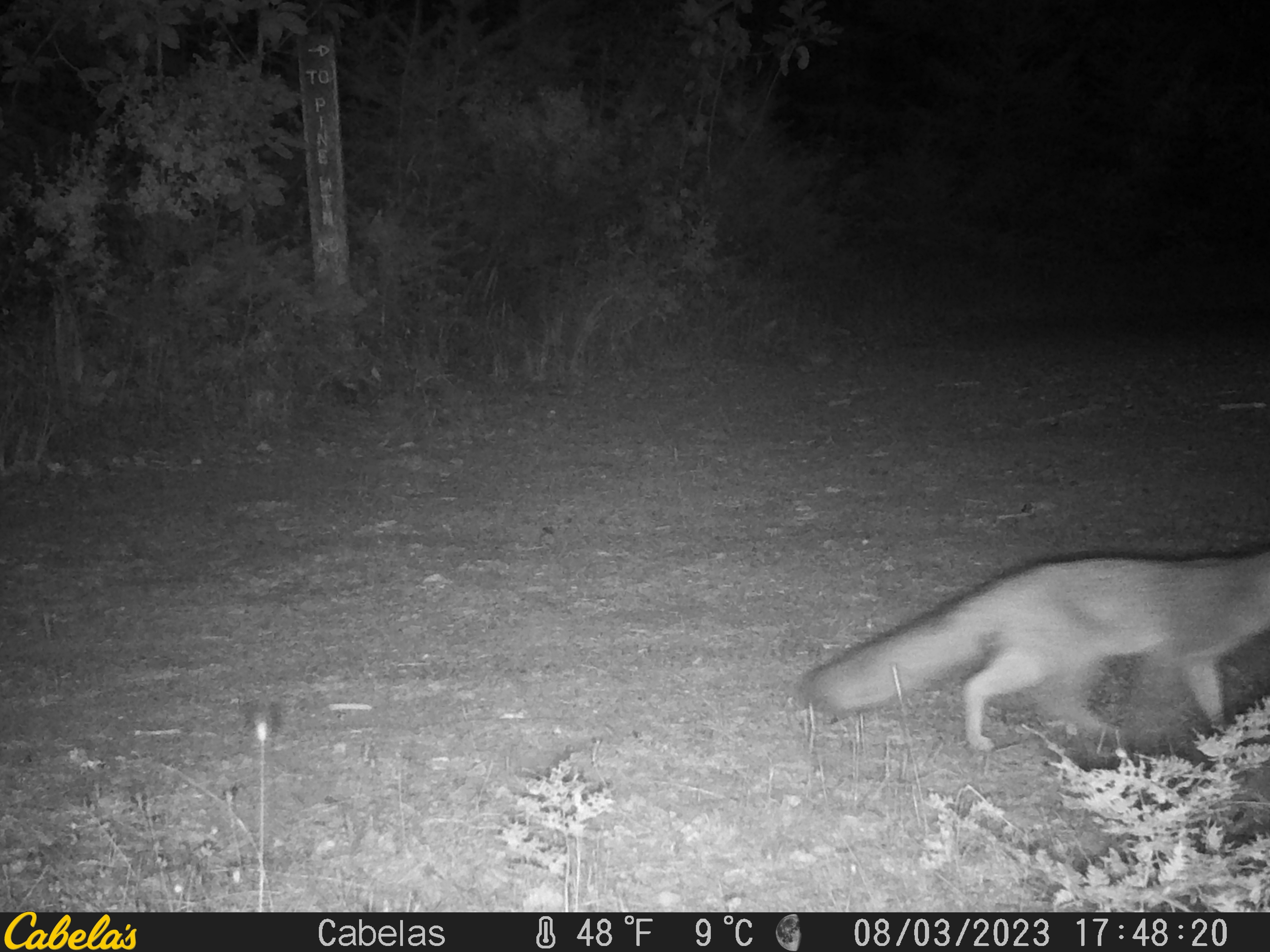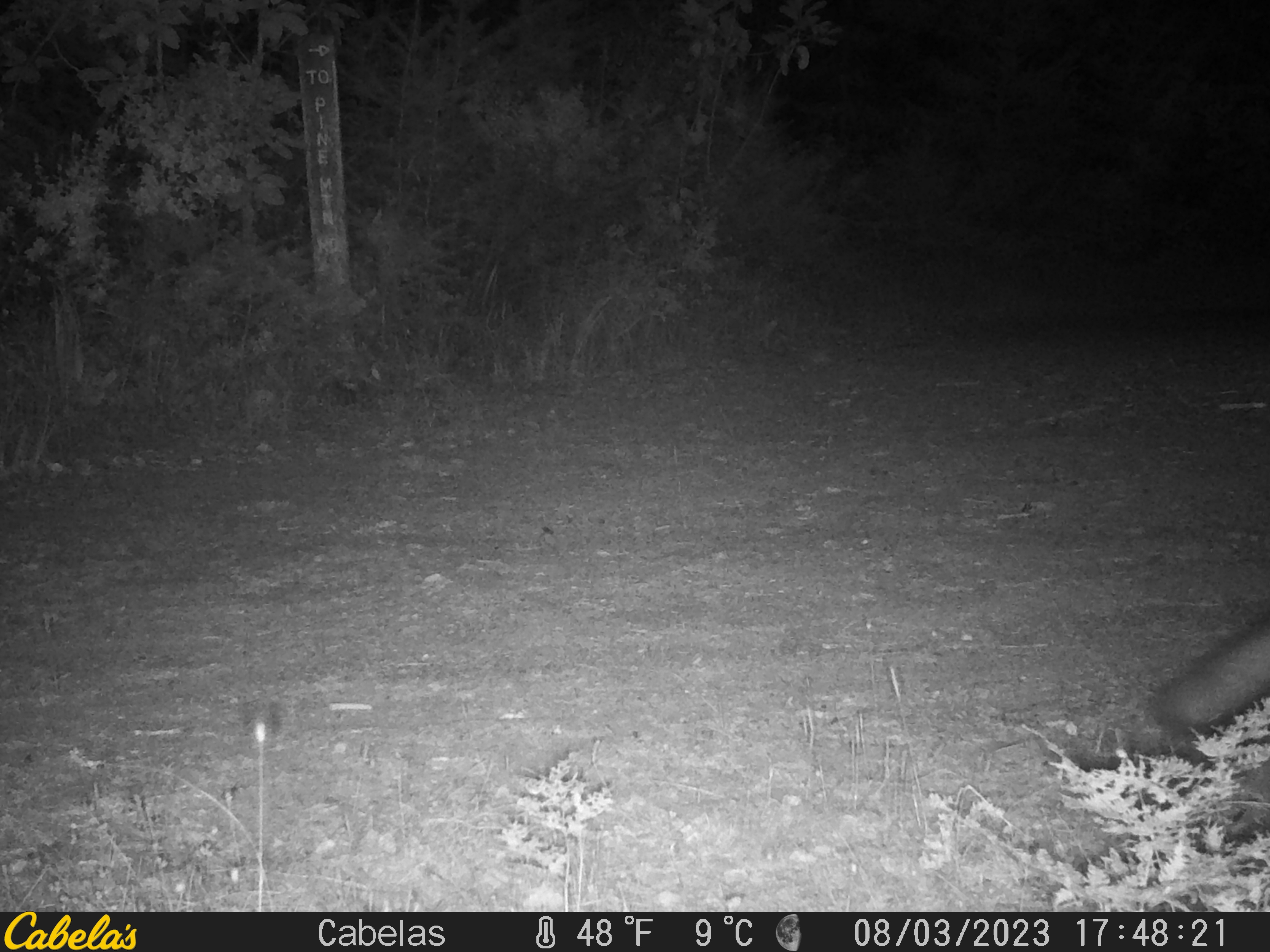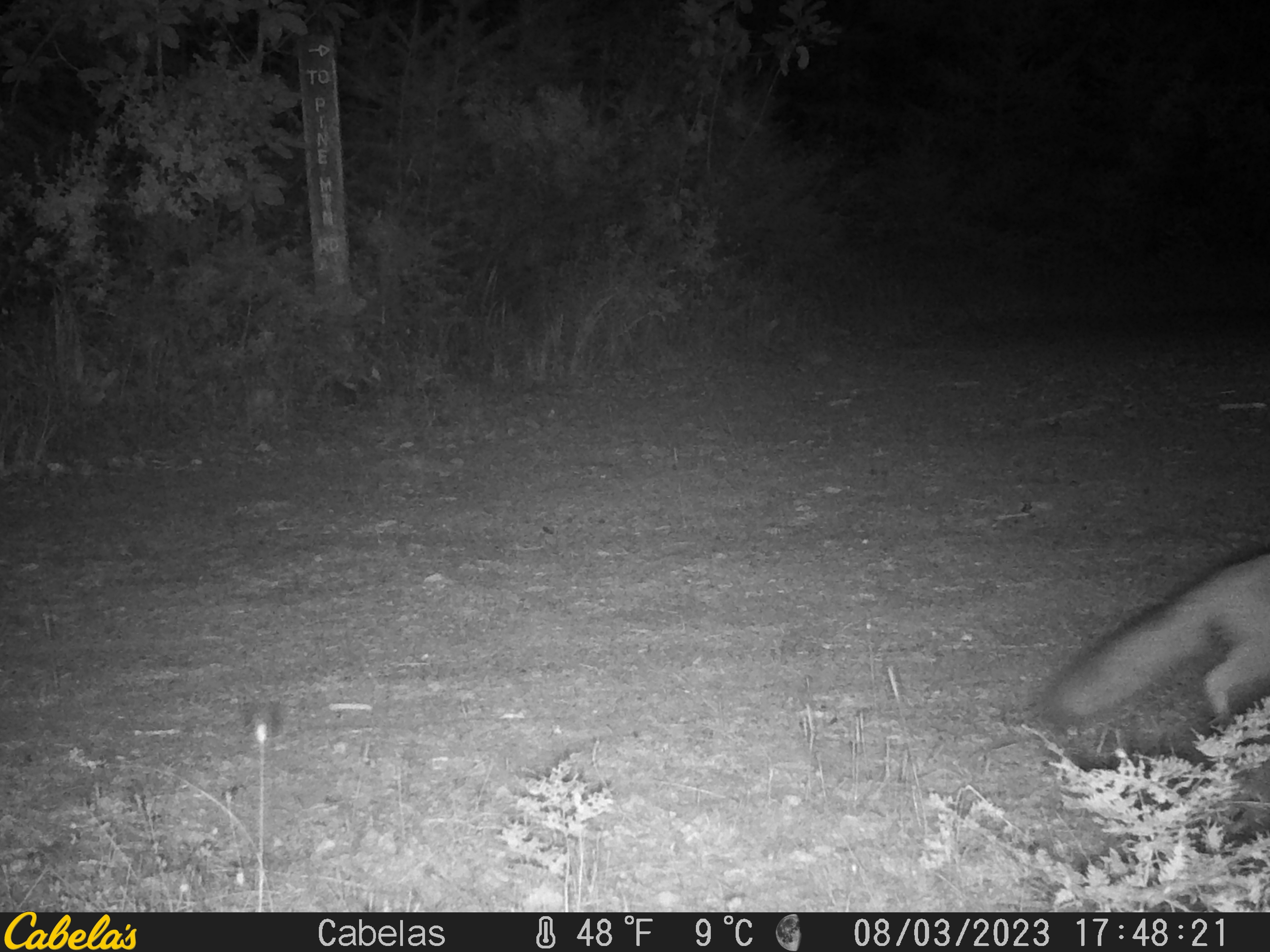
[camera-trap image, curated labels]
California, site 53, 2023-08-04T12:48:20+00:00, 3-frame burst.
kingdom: Animalia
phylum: Chordata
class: Mammalia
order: Carnivora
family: Canidae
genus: Urocyon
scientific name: Urocyon cinereoargenteus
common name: gray fox